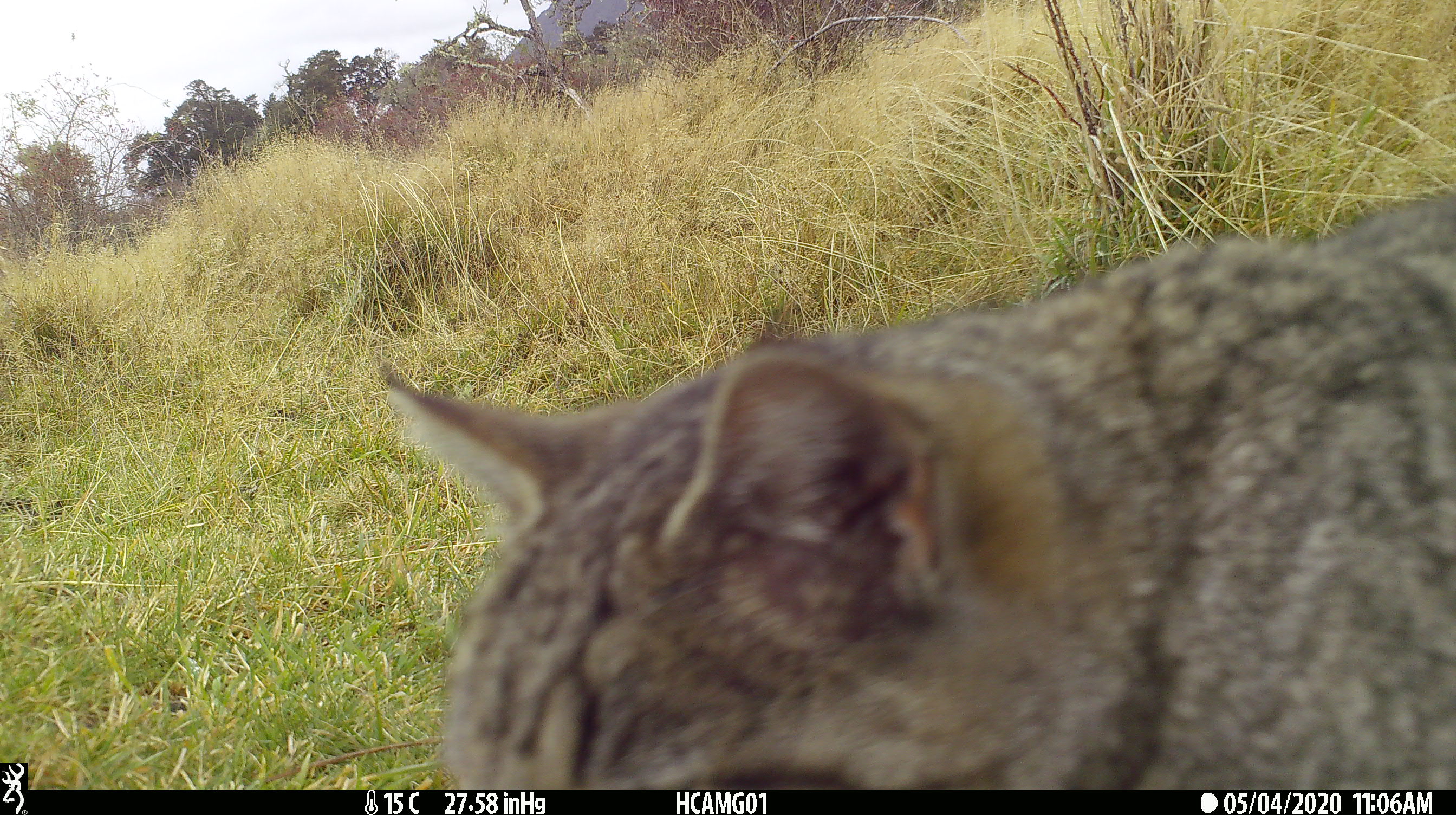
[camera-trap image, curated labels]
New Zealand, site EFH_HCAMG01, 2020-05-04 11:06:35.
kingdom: Animalia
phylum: Chordata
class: Mammalia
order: Carnivora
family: Felidae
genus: Felis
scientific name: Felis catus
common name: domestic cat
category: cat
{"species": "cat (domestic cat) (Felis catus)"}